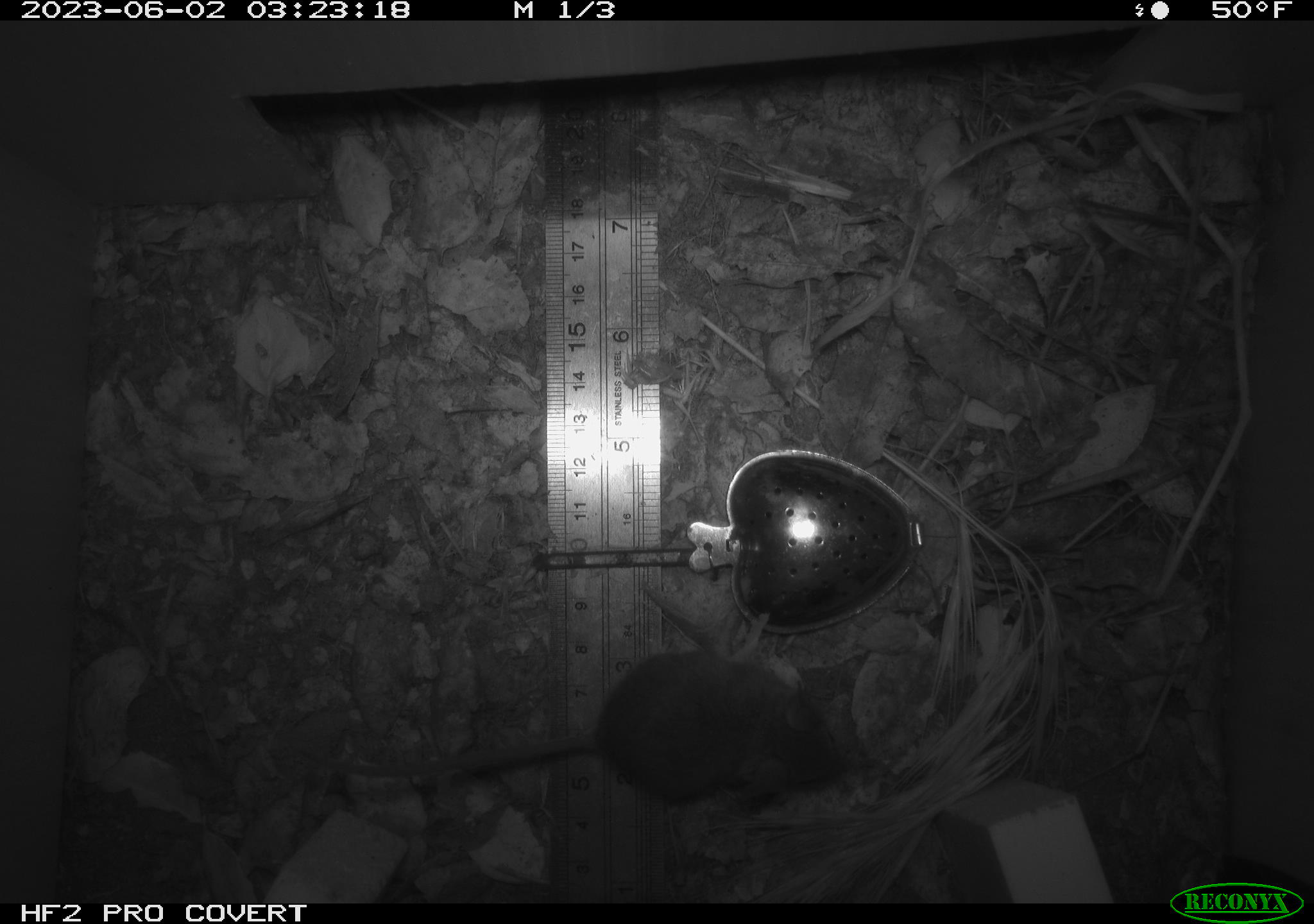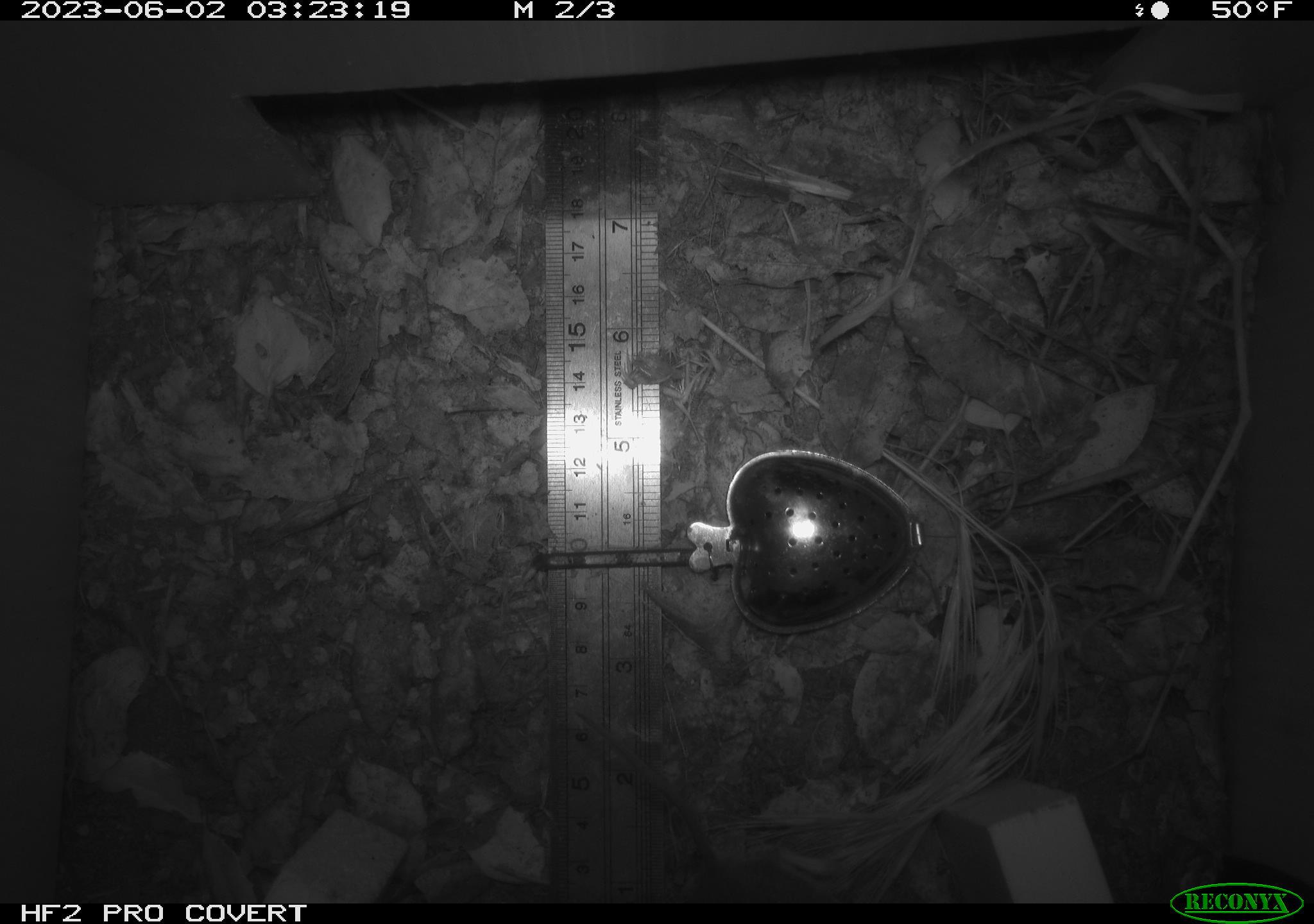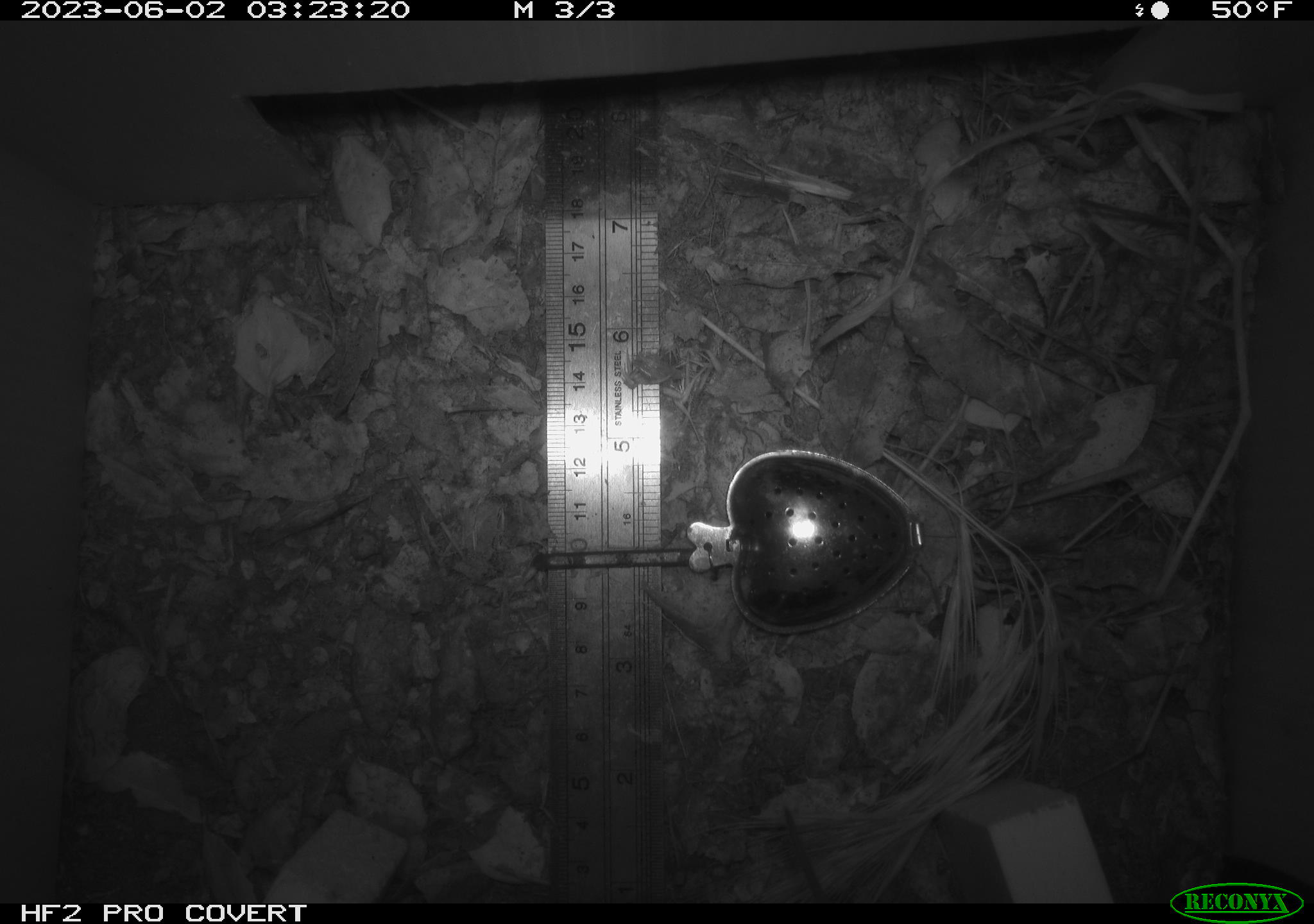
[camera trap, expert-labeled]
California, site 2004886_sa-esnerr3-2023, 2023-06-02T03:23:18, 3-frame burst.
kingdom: Animalia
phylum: Chordata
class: Mammalia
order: Rodentia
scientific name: Rodentia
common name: mouse species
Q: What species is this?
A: Mouse species (Rodentia).